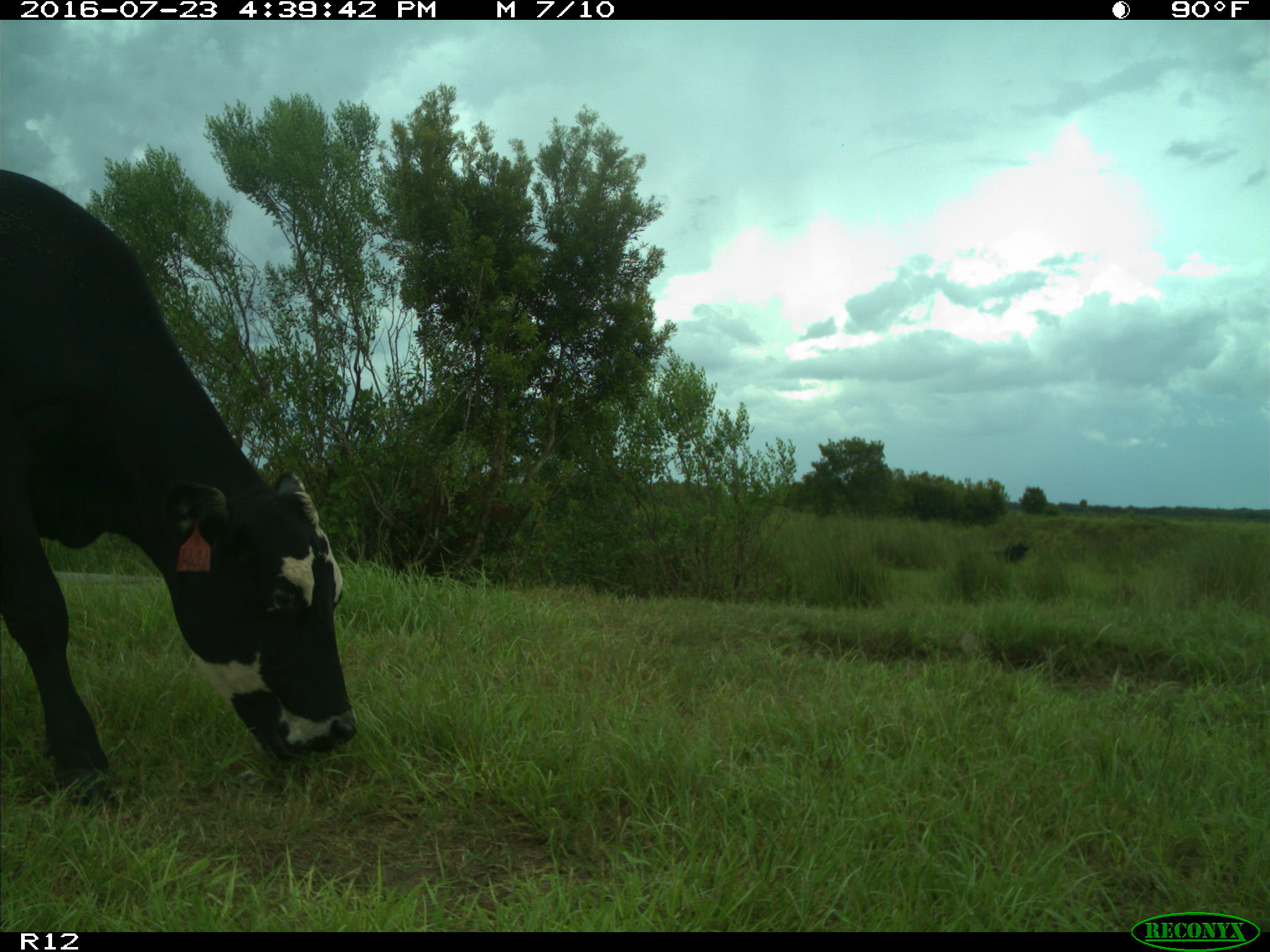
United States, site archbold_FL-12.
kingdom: Animalia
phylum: Chordata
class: Mammalia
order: Artiodactyla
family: Bovidae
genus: Bos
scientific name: Bos taurus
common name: domestic cow